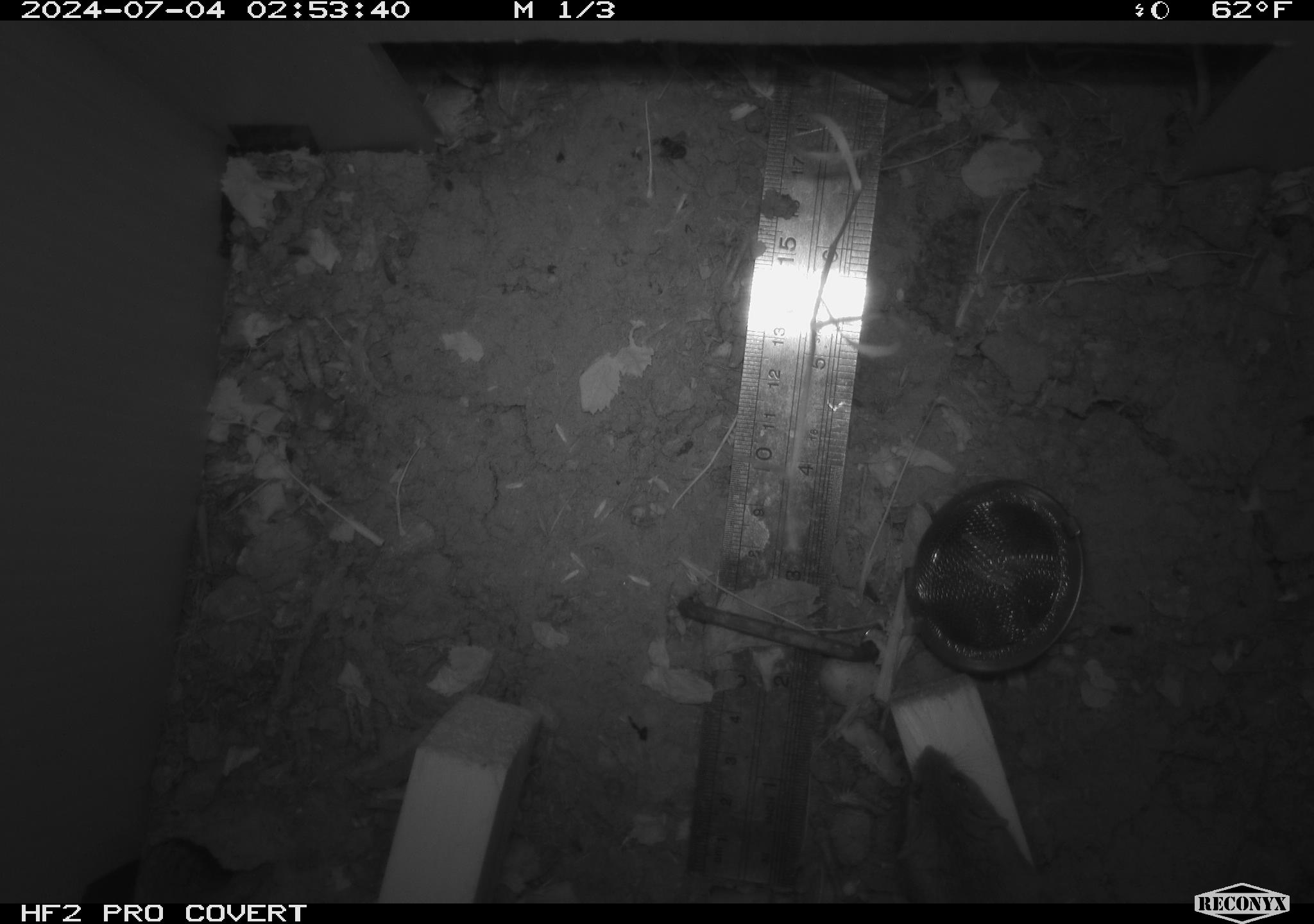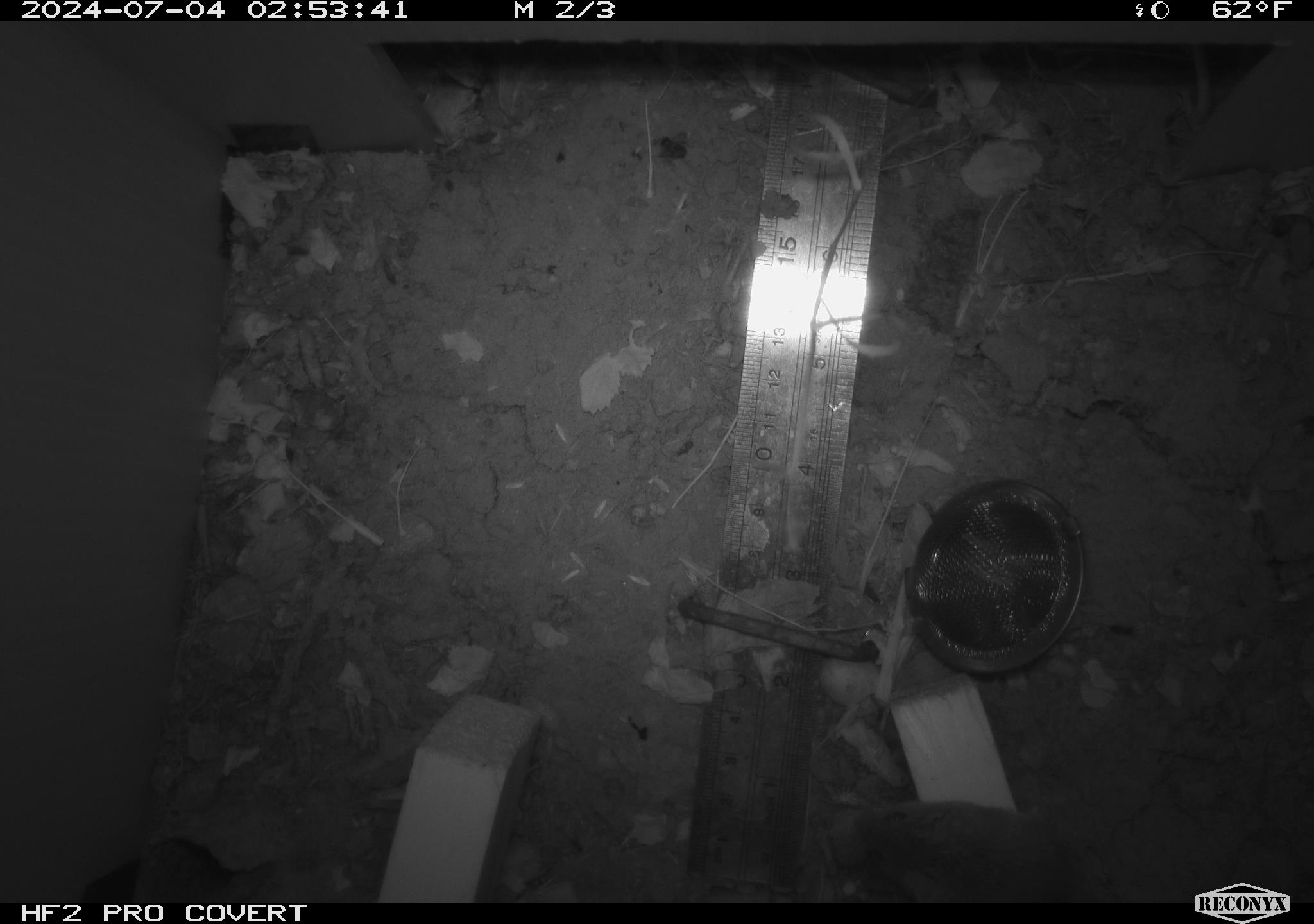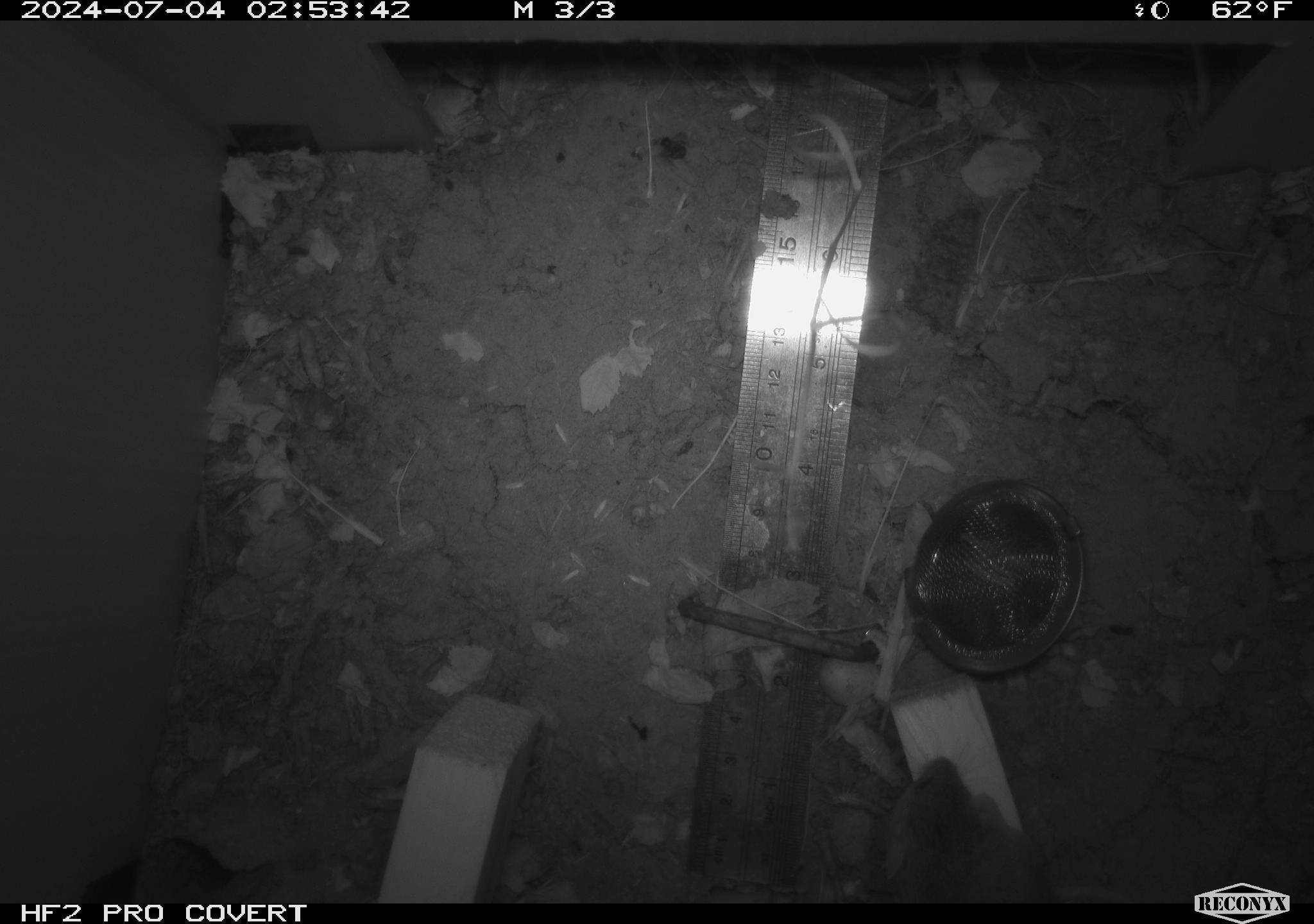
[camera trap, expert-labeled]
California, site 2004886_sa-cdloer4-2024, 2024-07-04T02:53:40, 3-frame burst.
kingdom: Animalia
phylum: Chordata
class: Mammalia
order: Rodentia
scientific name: Rodentia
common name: rodent